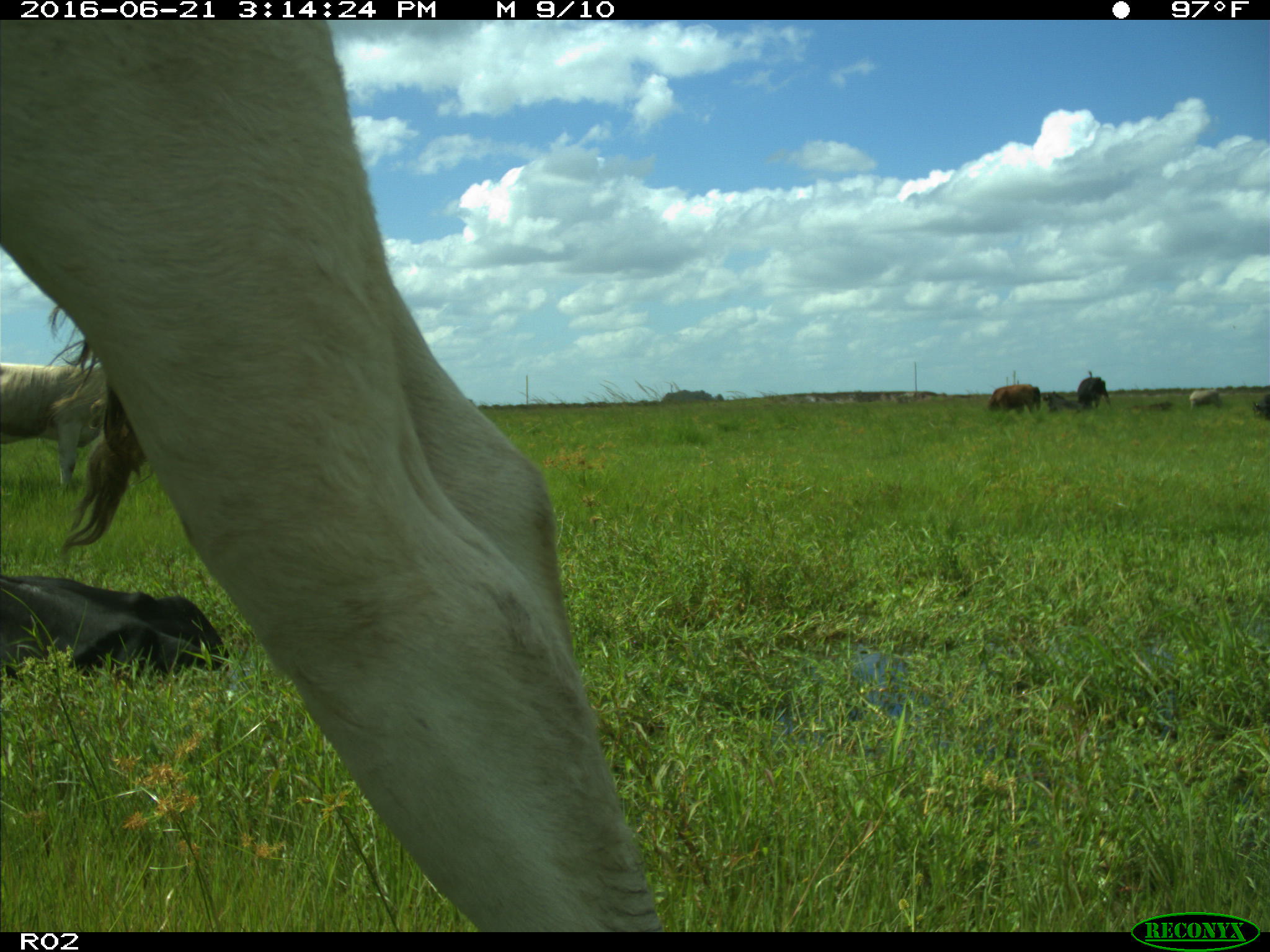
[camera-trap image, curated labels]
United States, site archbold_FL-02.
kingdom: Animalia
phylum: Chordata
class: Mammalia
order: Artiodactyla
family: Bovidae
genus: Bos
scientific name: Bos taurus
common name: domestic cow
Bos taurus (domestic cow).